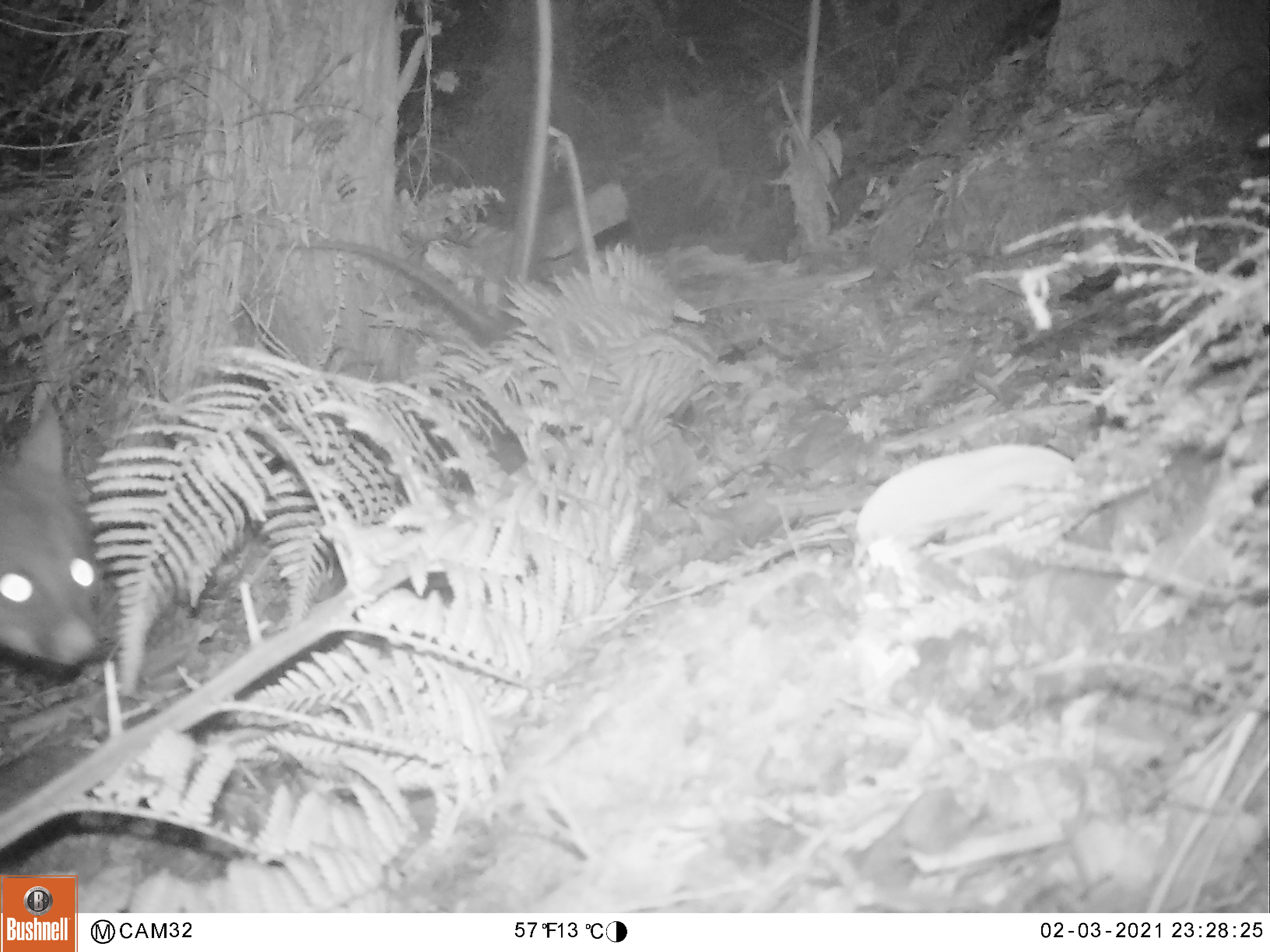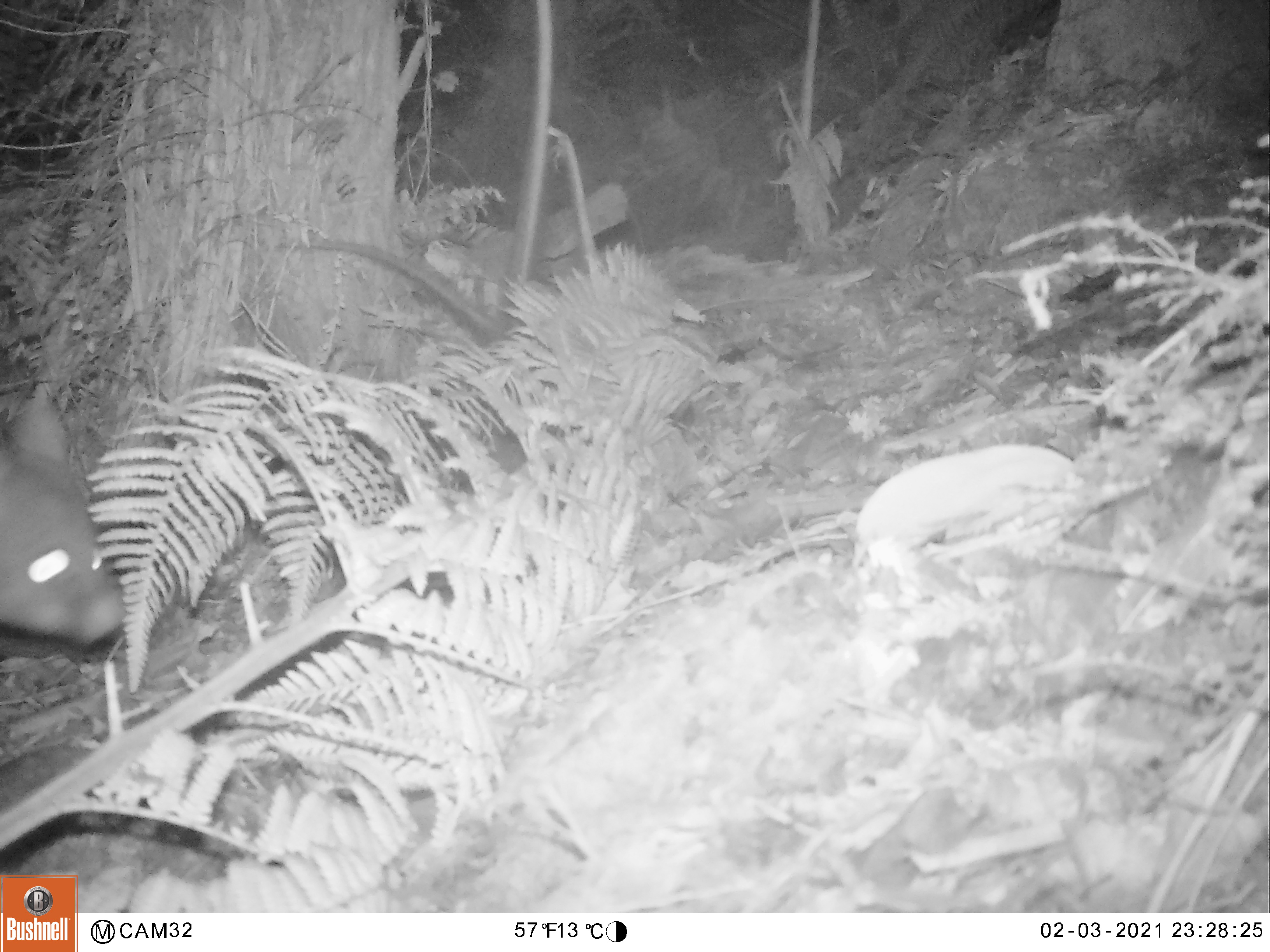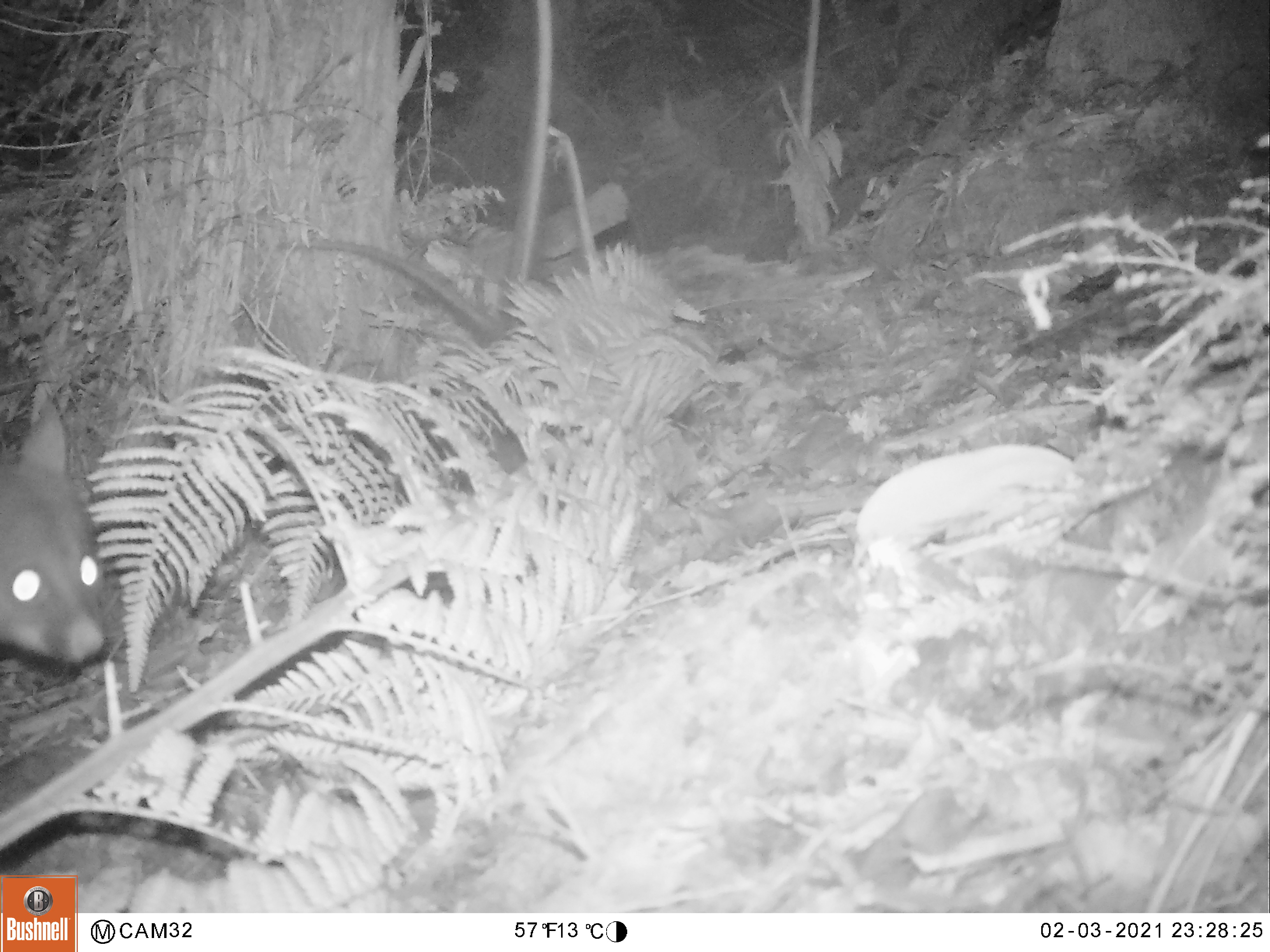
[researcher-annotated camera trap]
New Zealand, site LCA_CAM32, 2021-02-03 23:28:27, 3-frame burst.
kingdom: Animalia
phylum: Chordata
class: Mammalia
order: Diprotodontia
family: Phalangeridae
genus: Trichosurus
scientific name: Trichosurus vulpecula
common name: common brushtail possum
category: possum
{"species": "possum (common brushtail possum) (Trichosurus vulpecula)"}